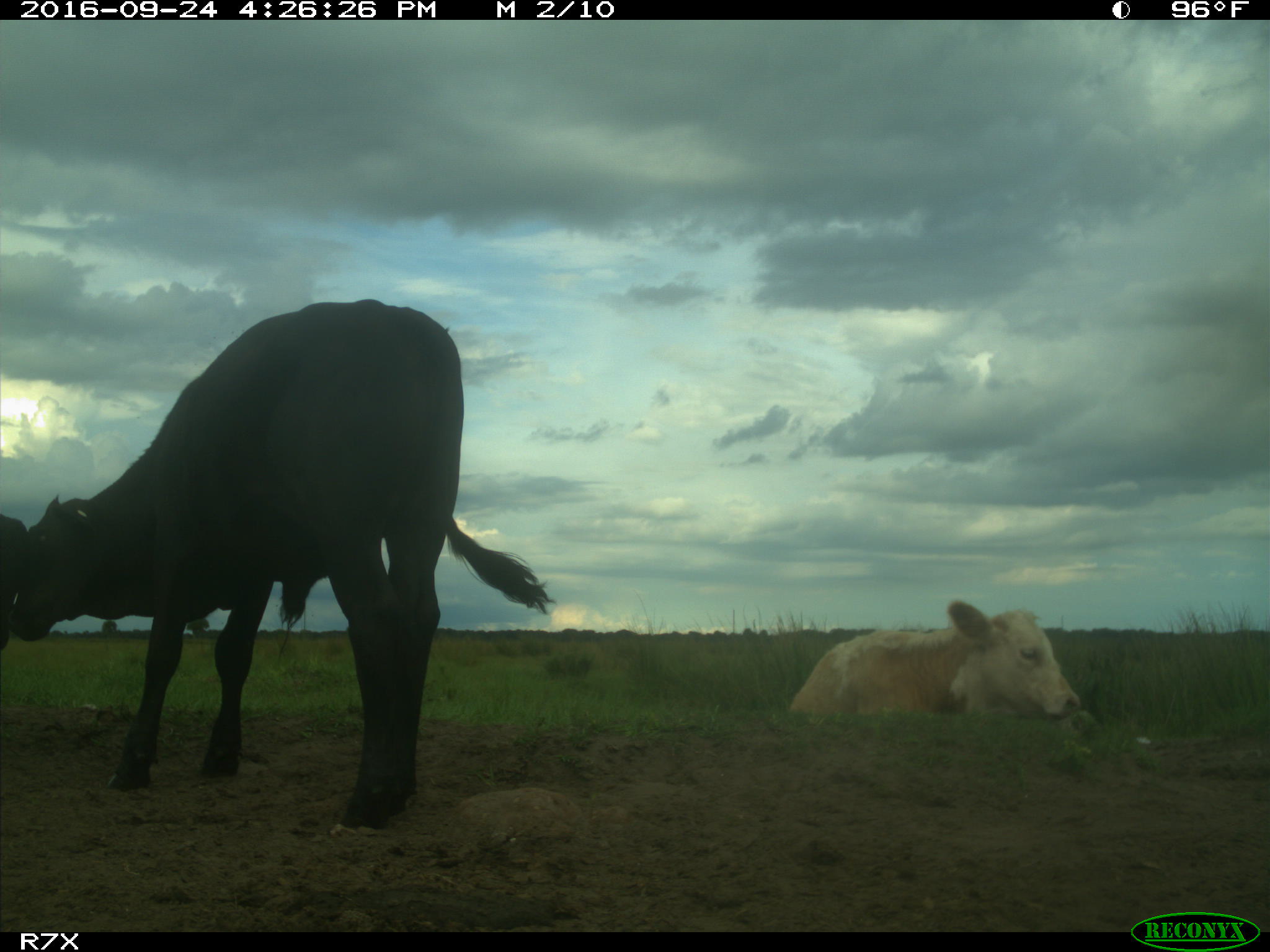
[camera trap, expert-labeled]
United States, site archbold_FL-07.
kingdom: Animalia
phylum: Chordata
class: Mammalia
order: Artiodactyla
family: Bovidae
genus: Bos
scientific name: Bos taurus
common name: domestic cow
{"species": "Bos taurus (domestic cow)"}